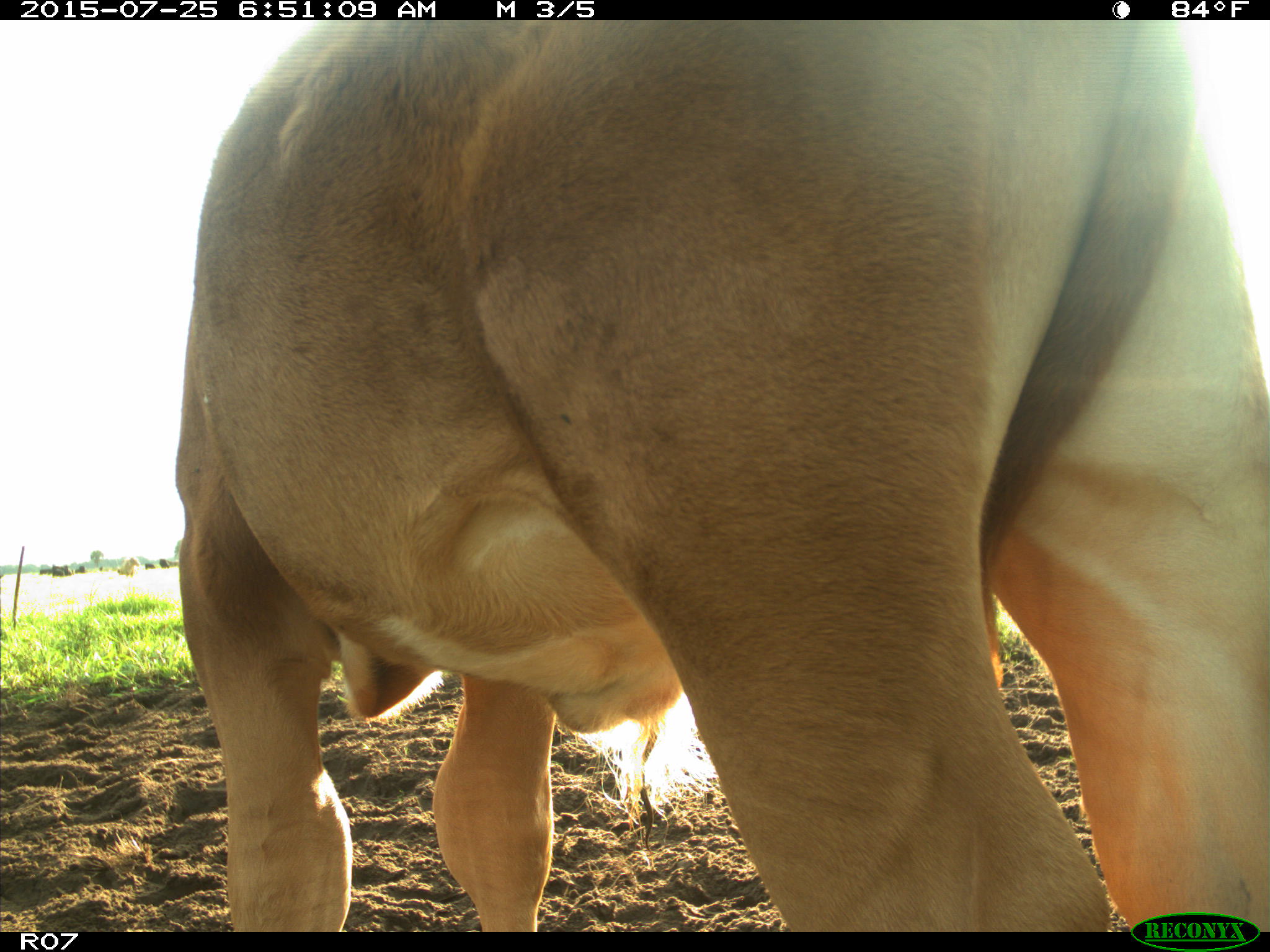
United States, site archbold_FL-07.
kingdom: Animalia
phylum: Chordata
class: Mammalia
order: Artiodactyla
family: Bovidae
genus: Bos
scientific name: Bos taurus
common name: domestic cow